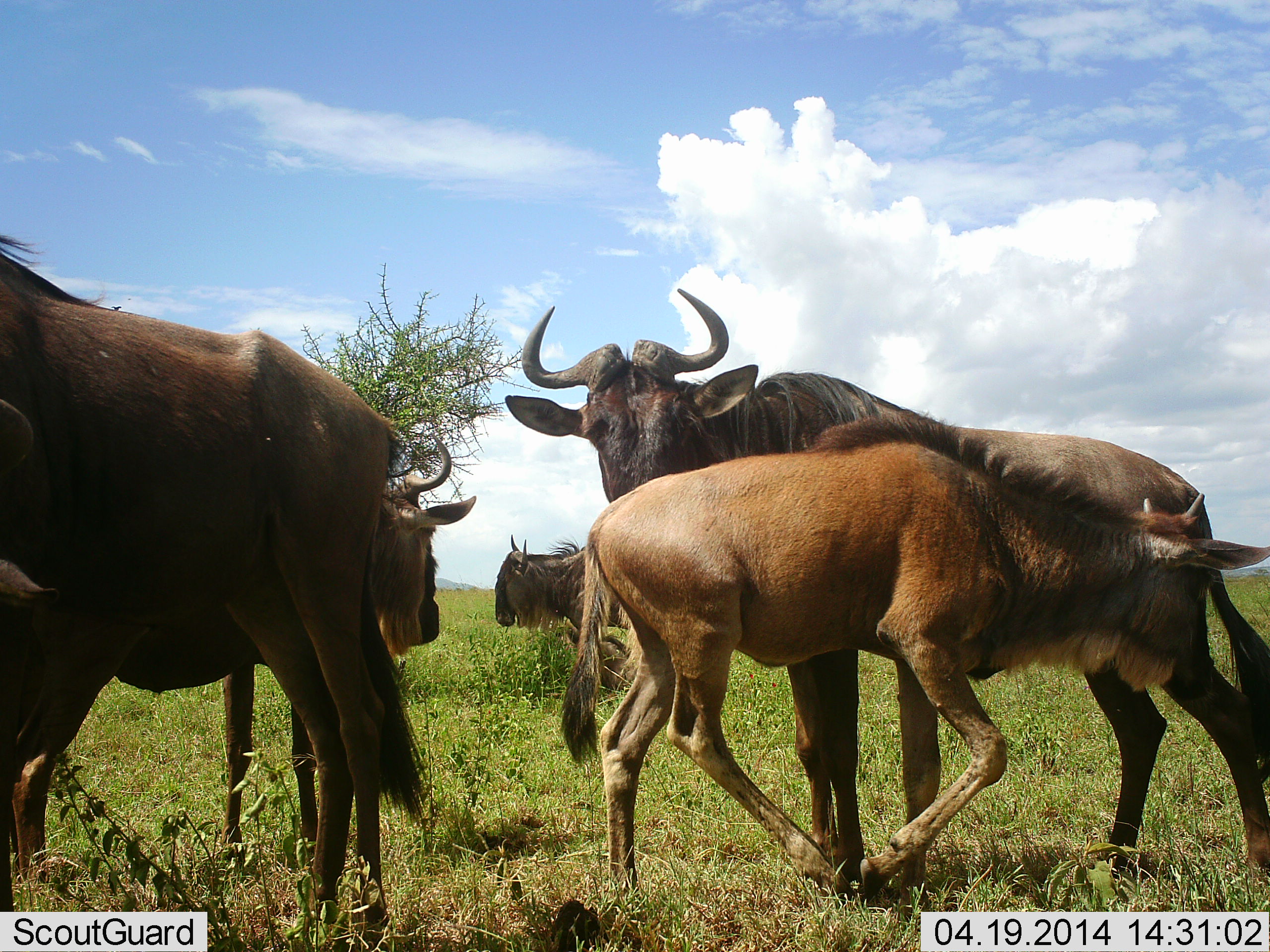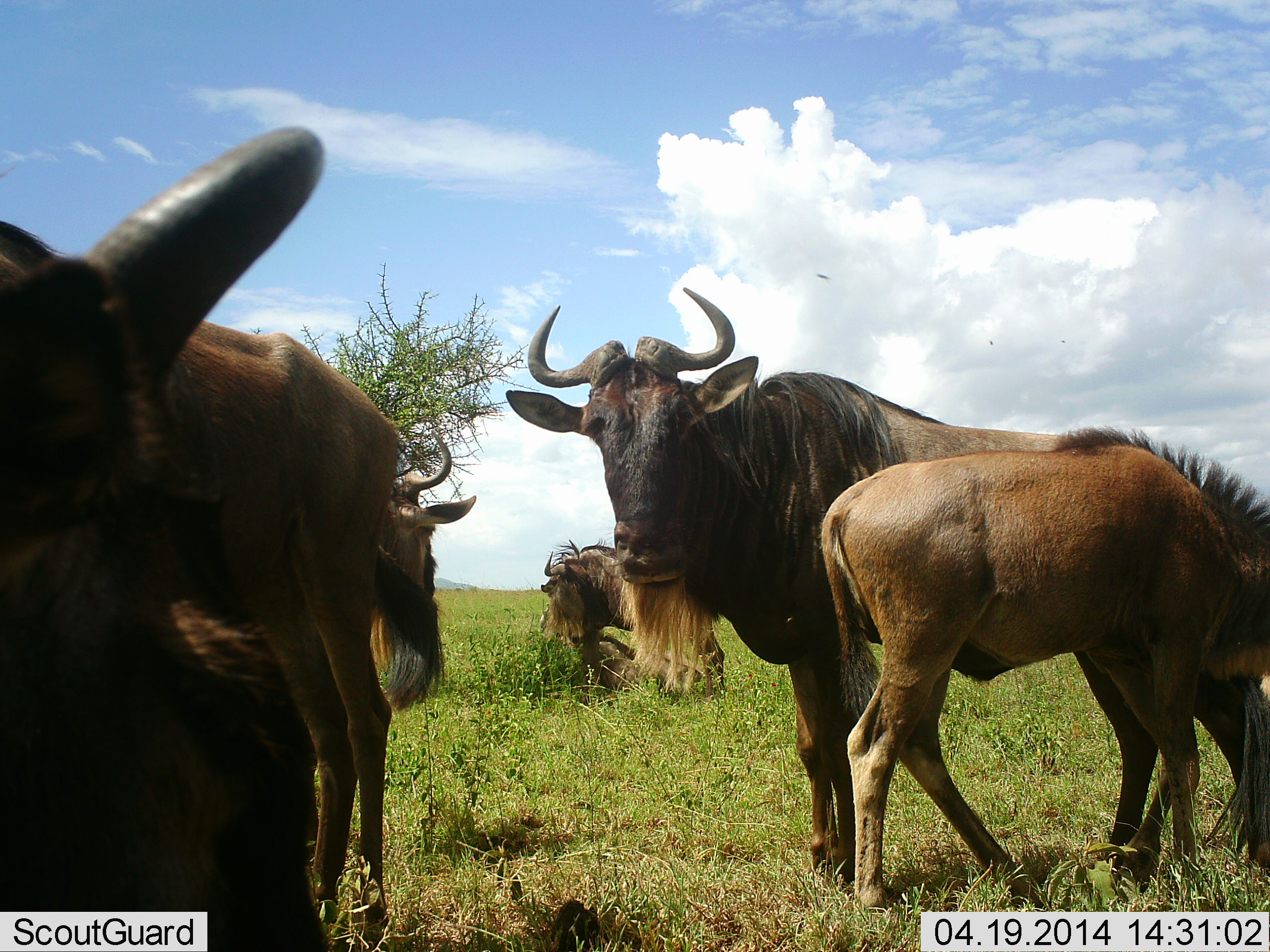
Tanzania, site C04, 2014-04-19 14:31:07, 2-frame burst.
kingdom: Animalia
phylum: Chordata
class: Mammalia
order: Artiodactyla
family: Bovidae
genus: Connochaetes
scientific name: Connochaetes taurinus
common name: blue wildebeest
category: wildebeest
Wildebeest (blue wildebeest) (Connochaetes taurinus), count 6. Behavior (volunteer vote fractions): standing 80%, resting 30%, moving 50%, interacting 0%. Young present (vote fraction): 80%. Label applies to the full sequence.